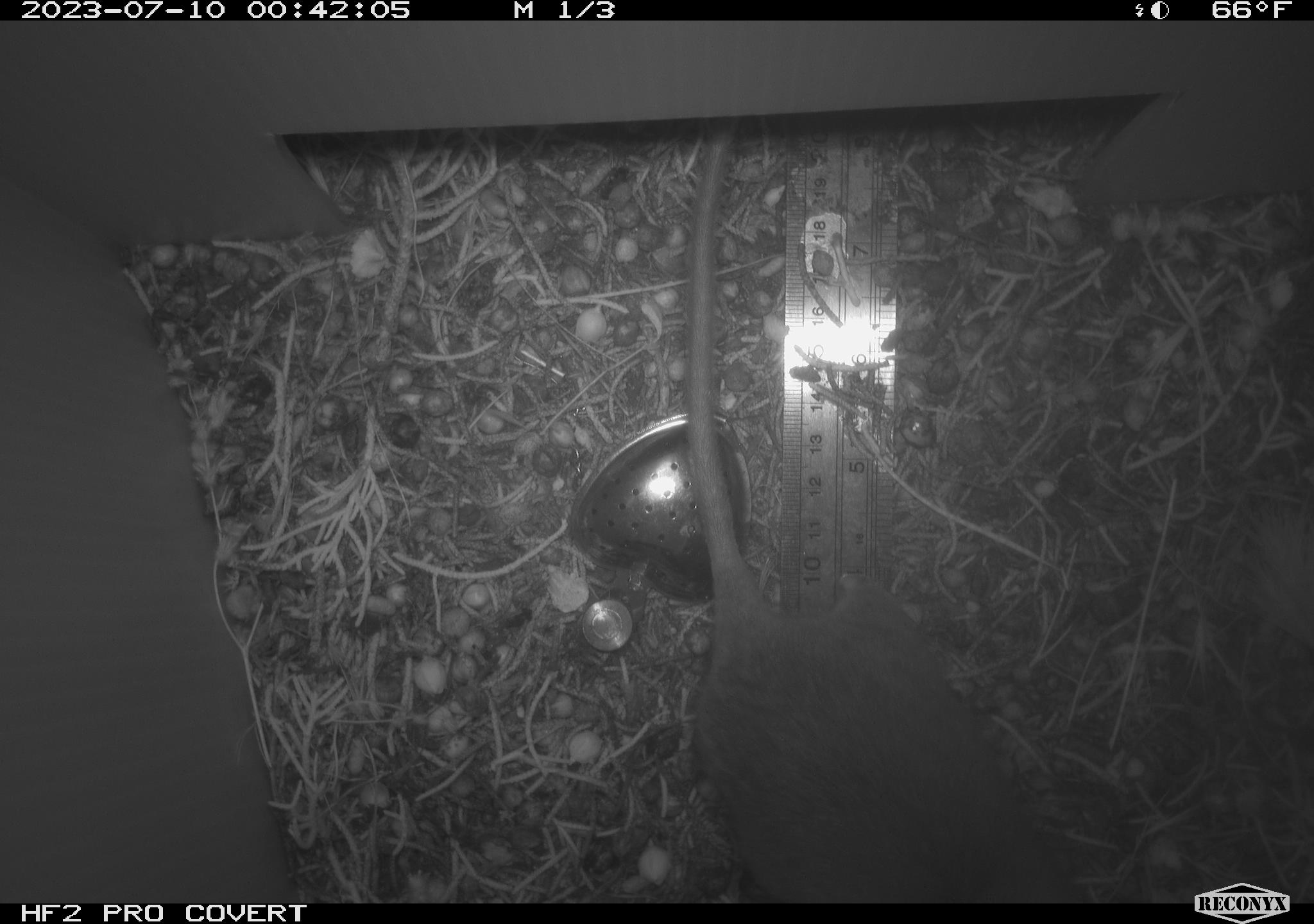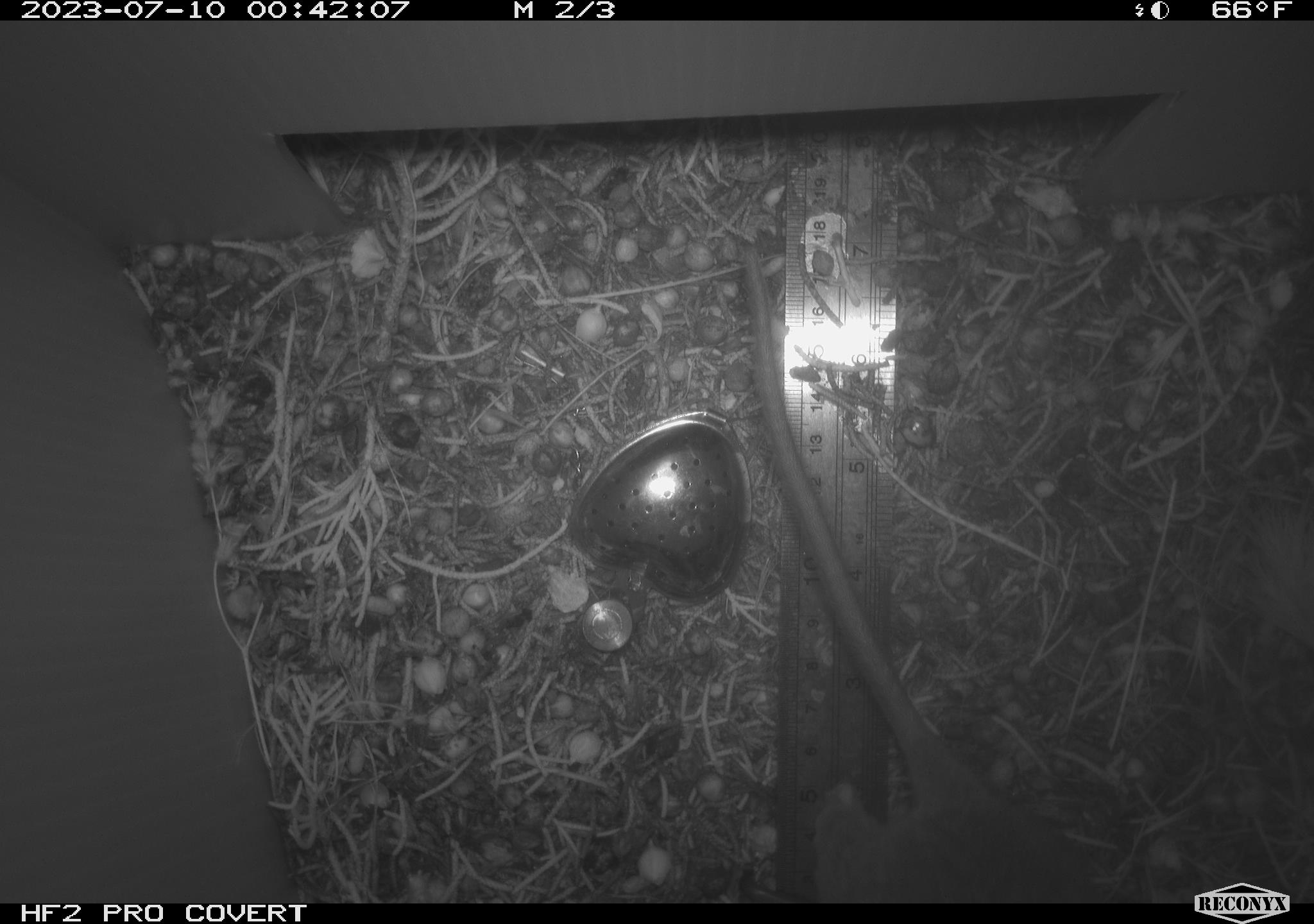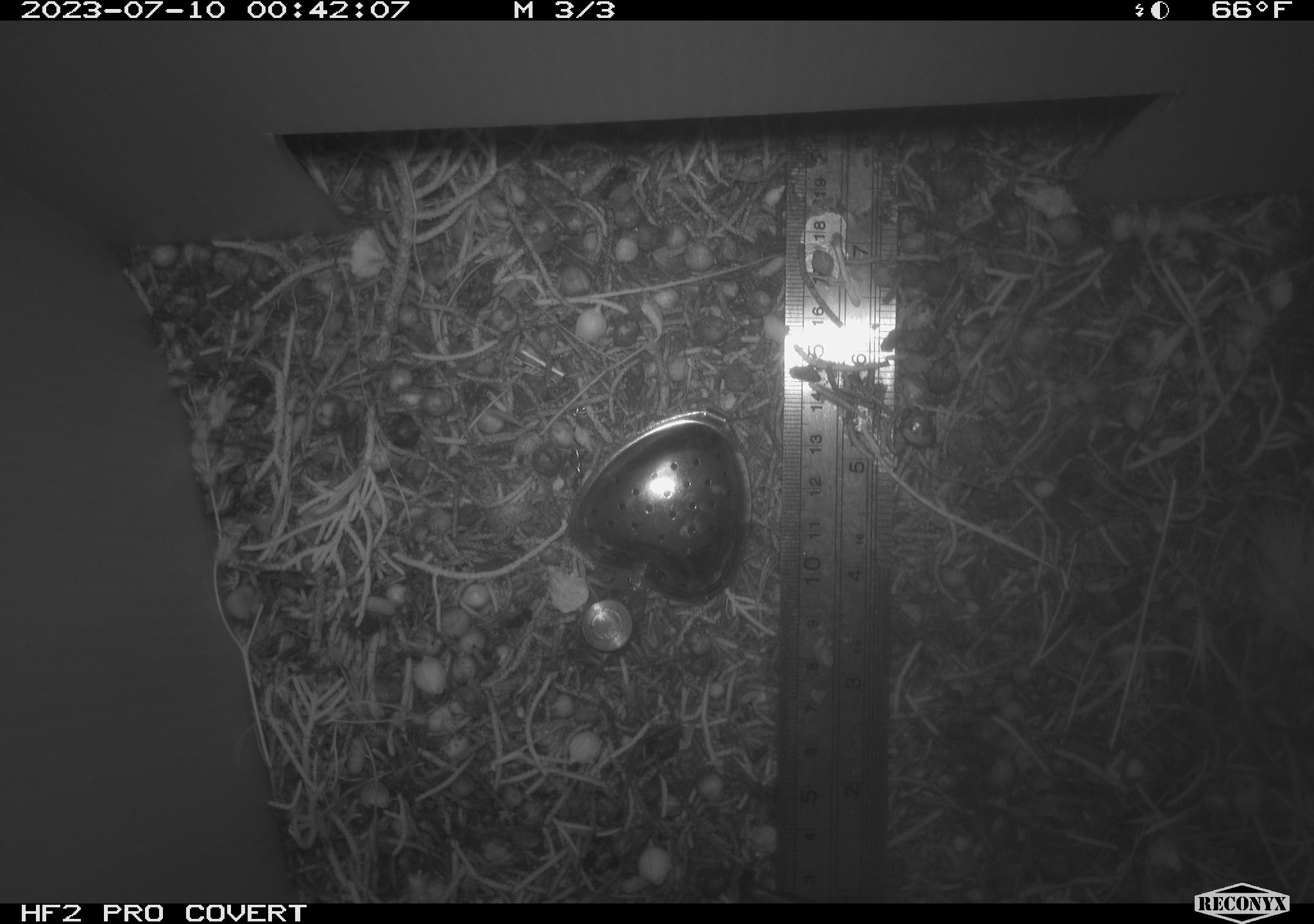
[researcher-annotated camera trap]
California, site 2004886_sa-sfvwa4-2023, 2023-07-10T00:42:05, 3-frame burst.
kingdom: Animalia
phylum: Chordata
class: Mammalia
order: Rodentia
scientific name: Rodentia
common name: rodent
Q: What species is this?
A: Rodent (Rodentia).